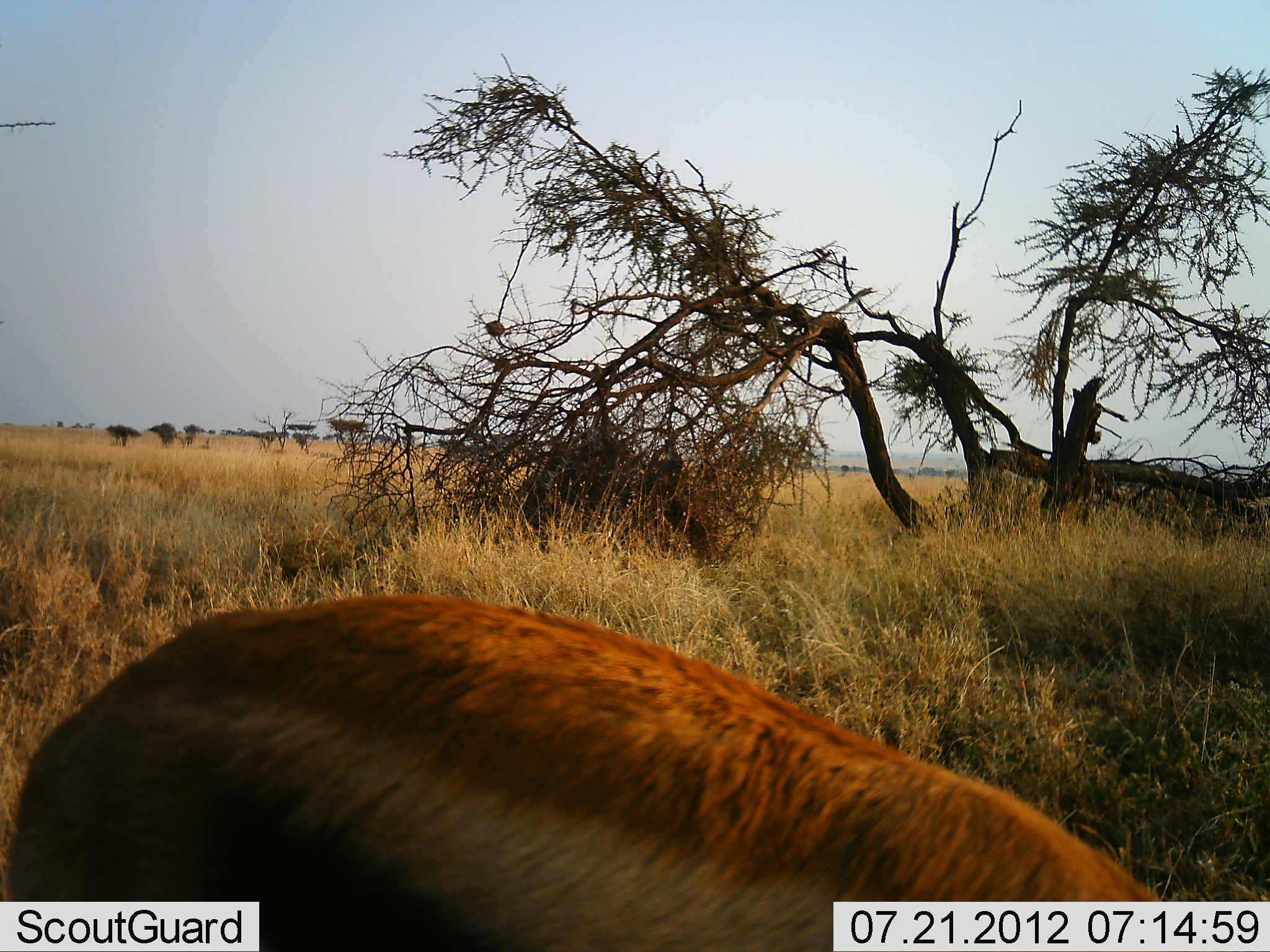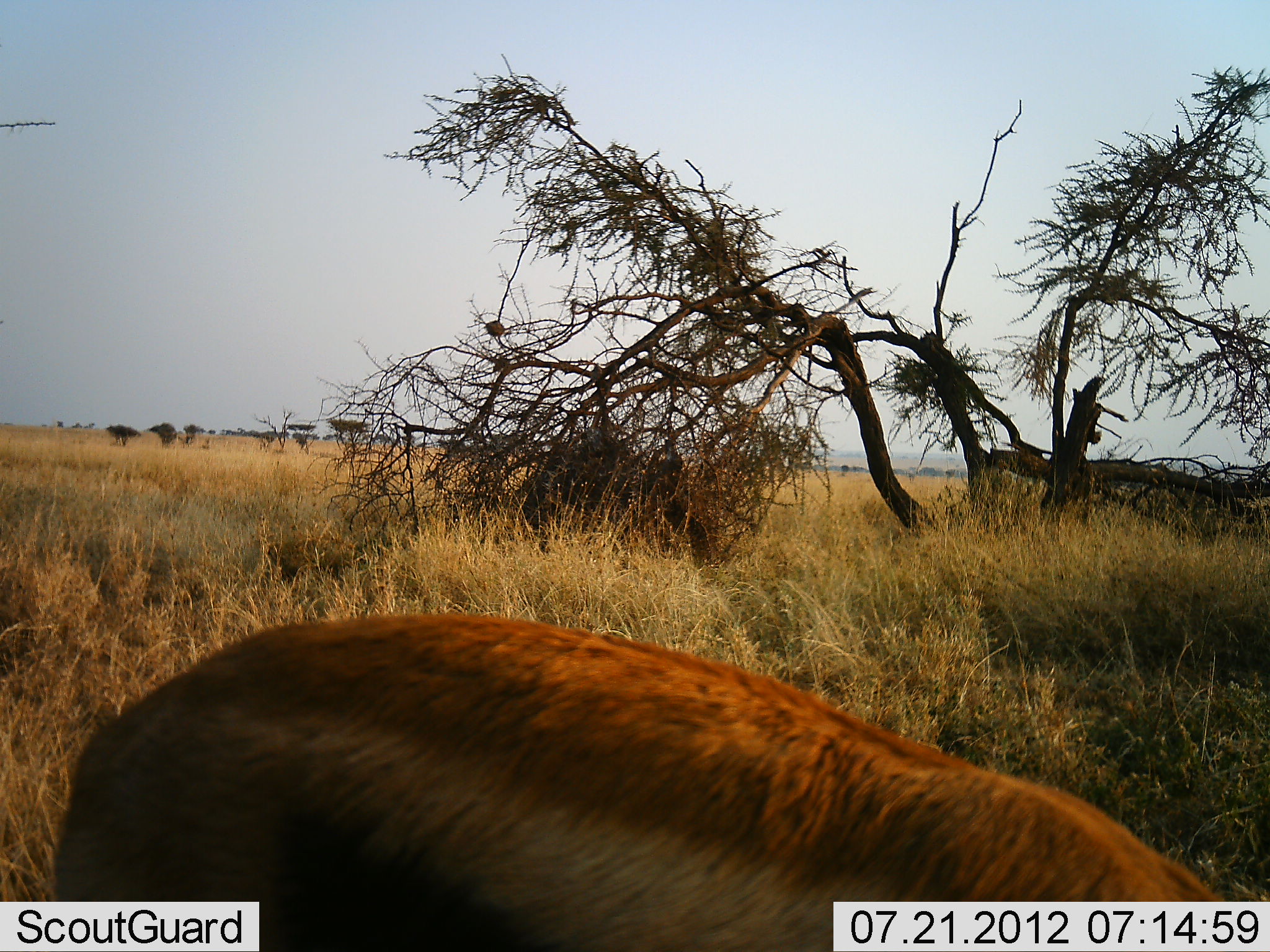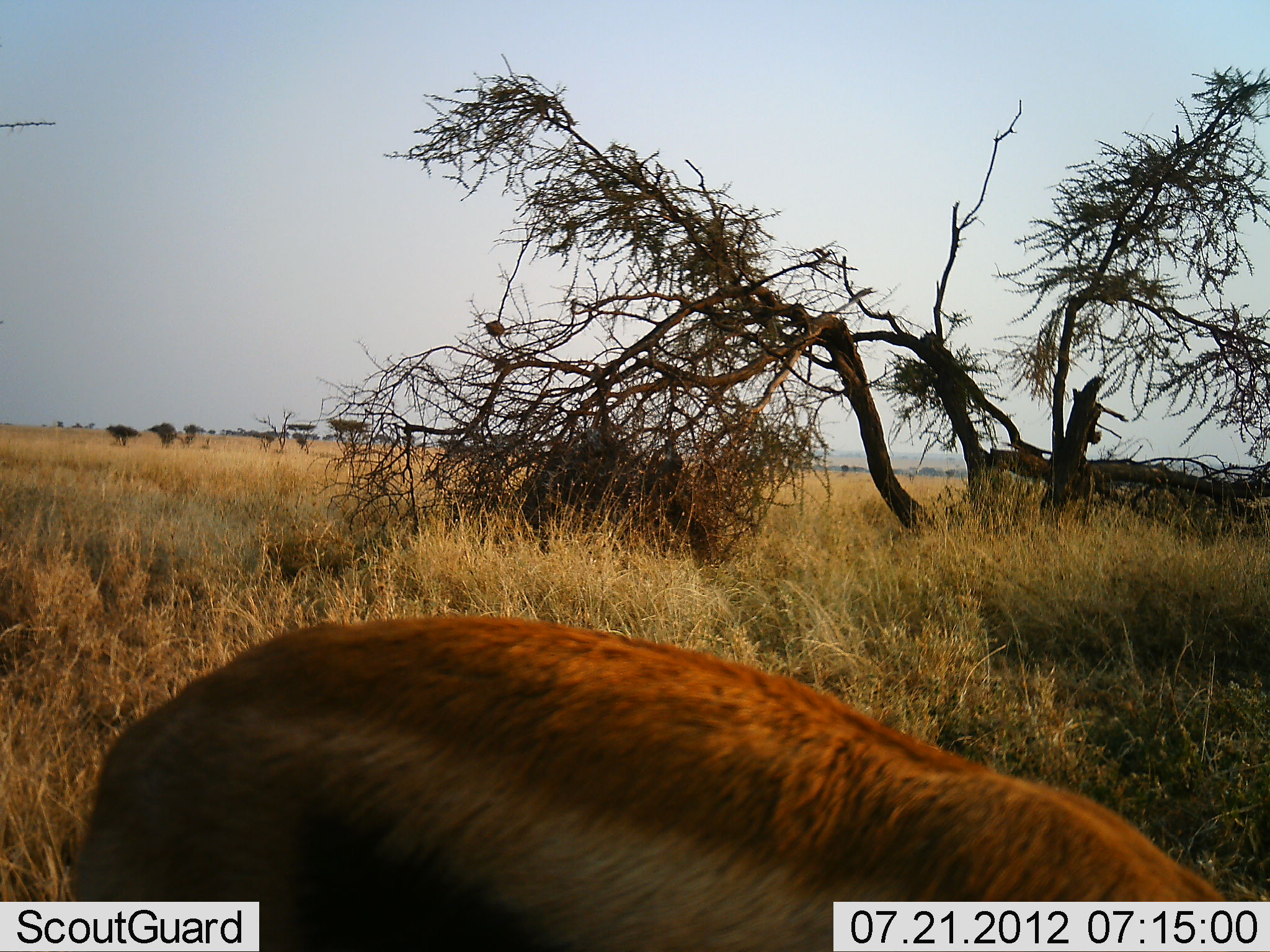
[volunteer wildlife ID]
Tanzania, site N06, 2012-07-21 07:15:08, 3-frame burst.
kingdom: Animalia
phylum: Chordata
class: Mammalia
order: Artiodactyla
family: Bovidae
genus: Eudorcas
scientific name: Eudorcas thomsonii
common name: thomson's gazelle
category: gazellethomsons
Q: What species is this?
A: Gazellethomsons (thomson's gazelle) (Eudorcas thomsonii).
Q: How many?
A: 1.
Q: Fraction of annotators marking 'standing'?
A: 40%.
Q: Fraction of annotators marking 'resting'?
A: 0%.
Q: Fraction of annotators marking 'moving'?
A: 0%.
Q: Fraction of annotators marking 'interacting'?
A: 0%.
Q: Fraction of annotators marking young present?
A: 0%.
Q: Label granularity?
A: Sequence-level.